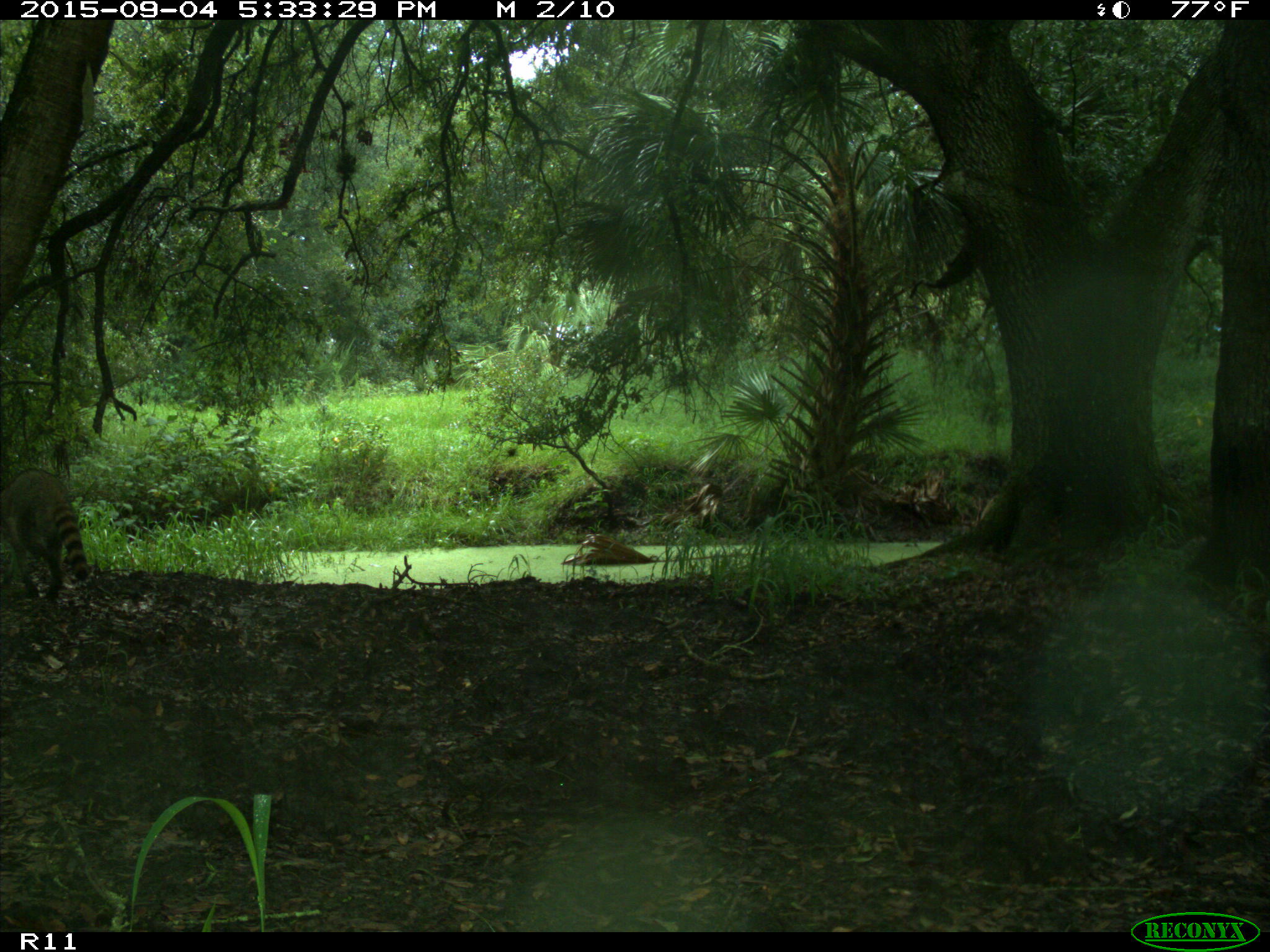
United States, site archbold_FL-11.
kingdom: Animalia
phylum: Chordata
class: Mammalia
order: Carnivora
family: Procyonidae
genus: Procyon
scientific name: Procyon lotor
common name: common raccoon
Procyon lotor (common raccoon).